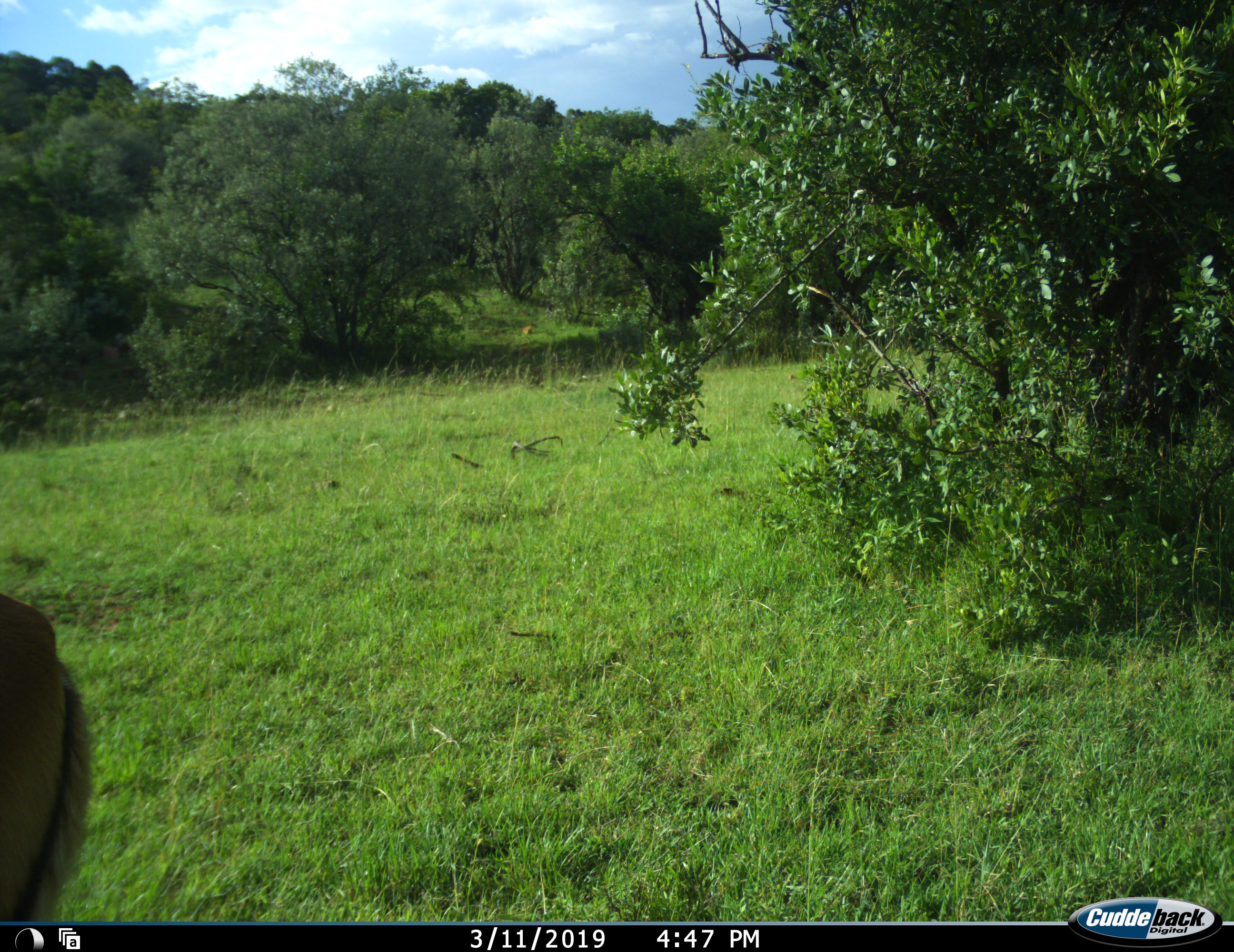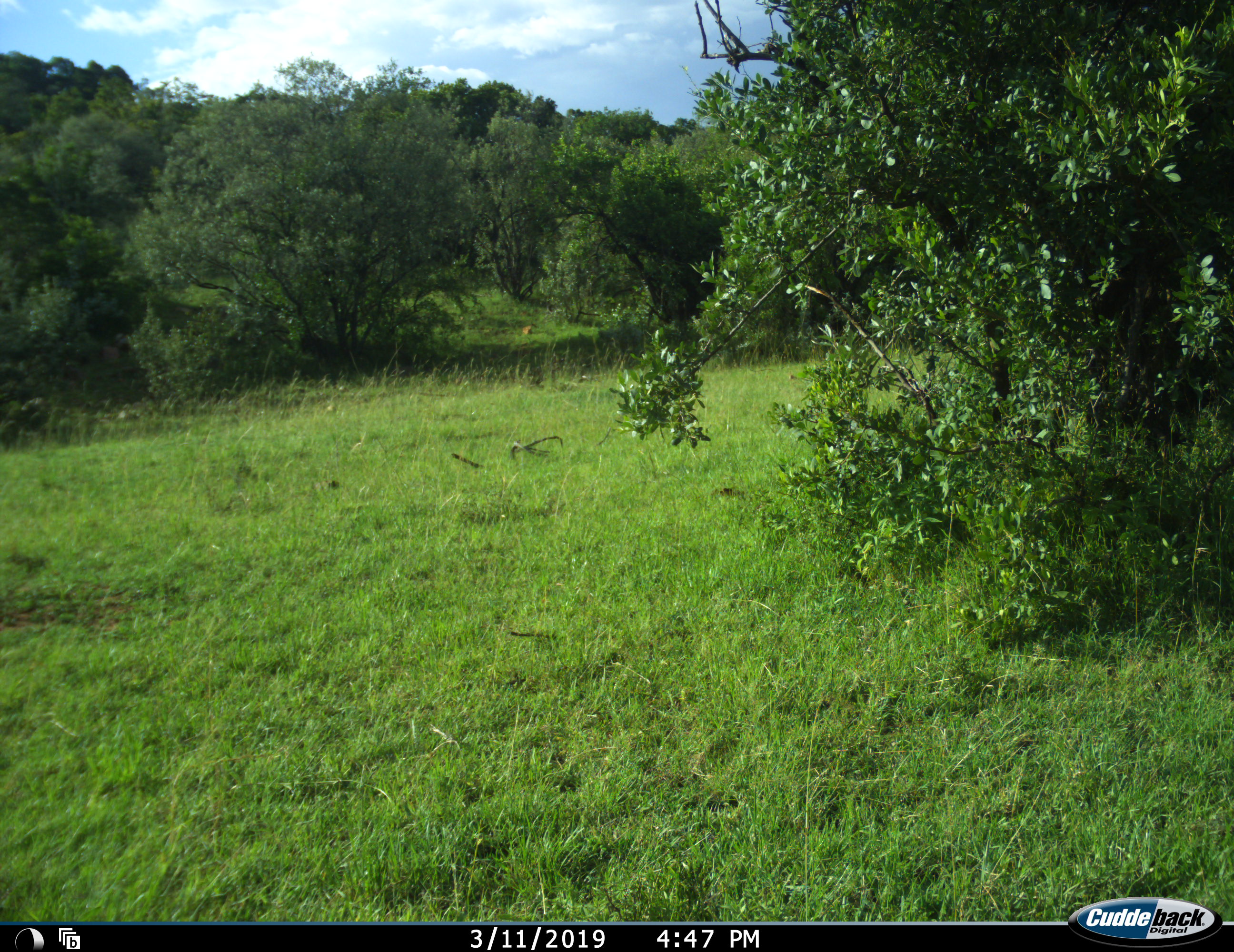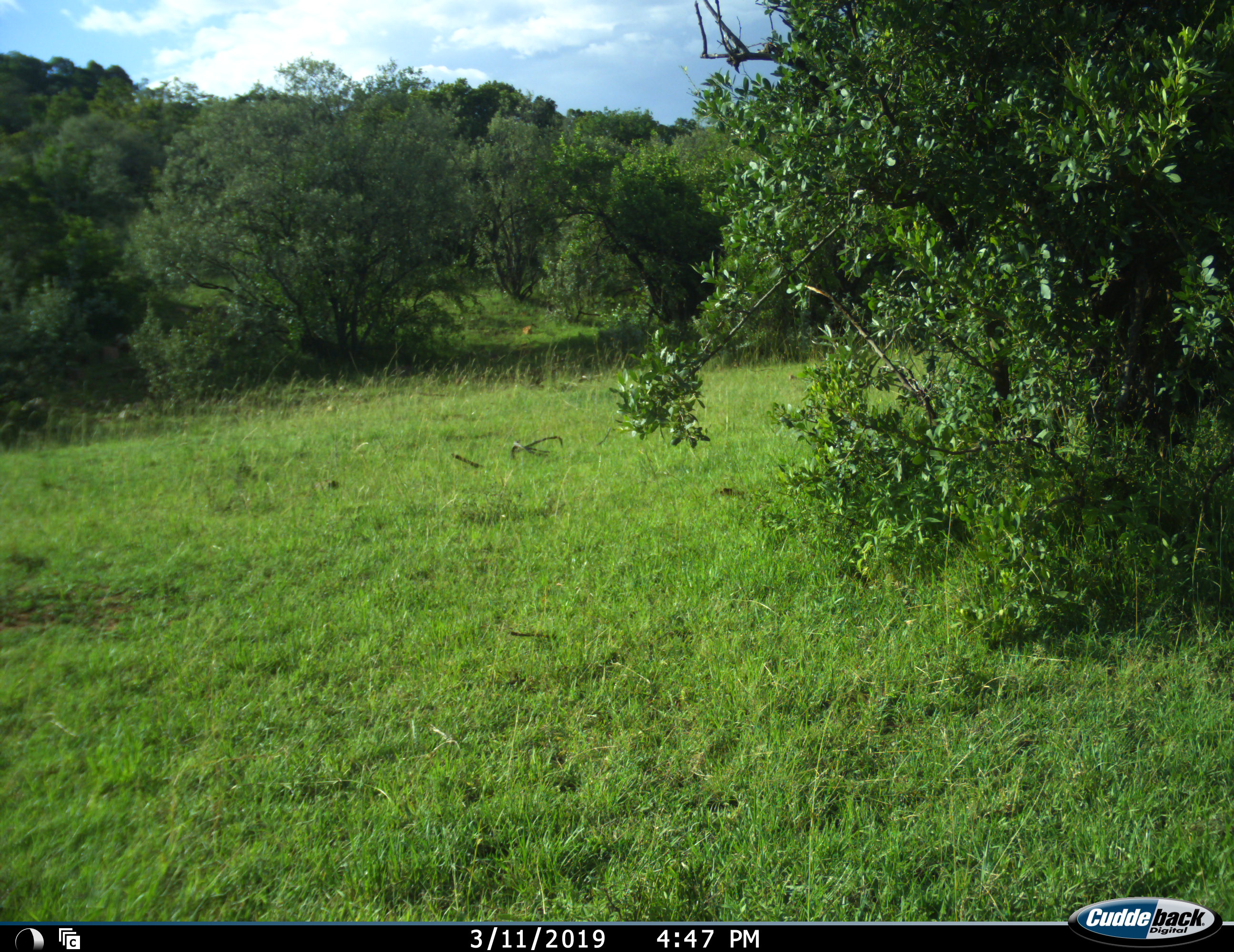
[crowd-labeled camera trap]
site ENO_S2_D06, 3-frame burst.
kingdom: Animalia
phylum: Chordata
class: Mammalia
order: Artiodactyla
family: Bovidae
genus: Aepyceros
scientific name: Aepyceros melampus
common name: impala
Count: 1.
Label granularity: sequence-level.